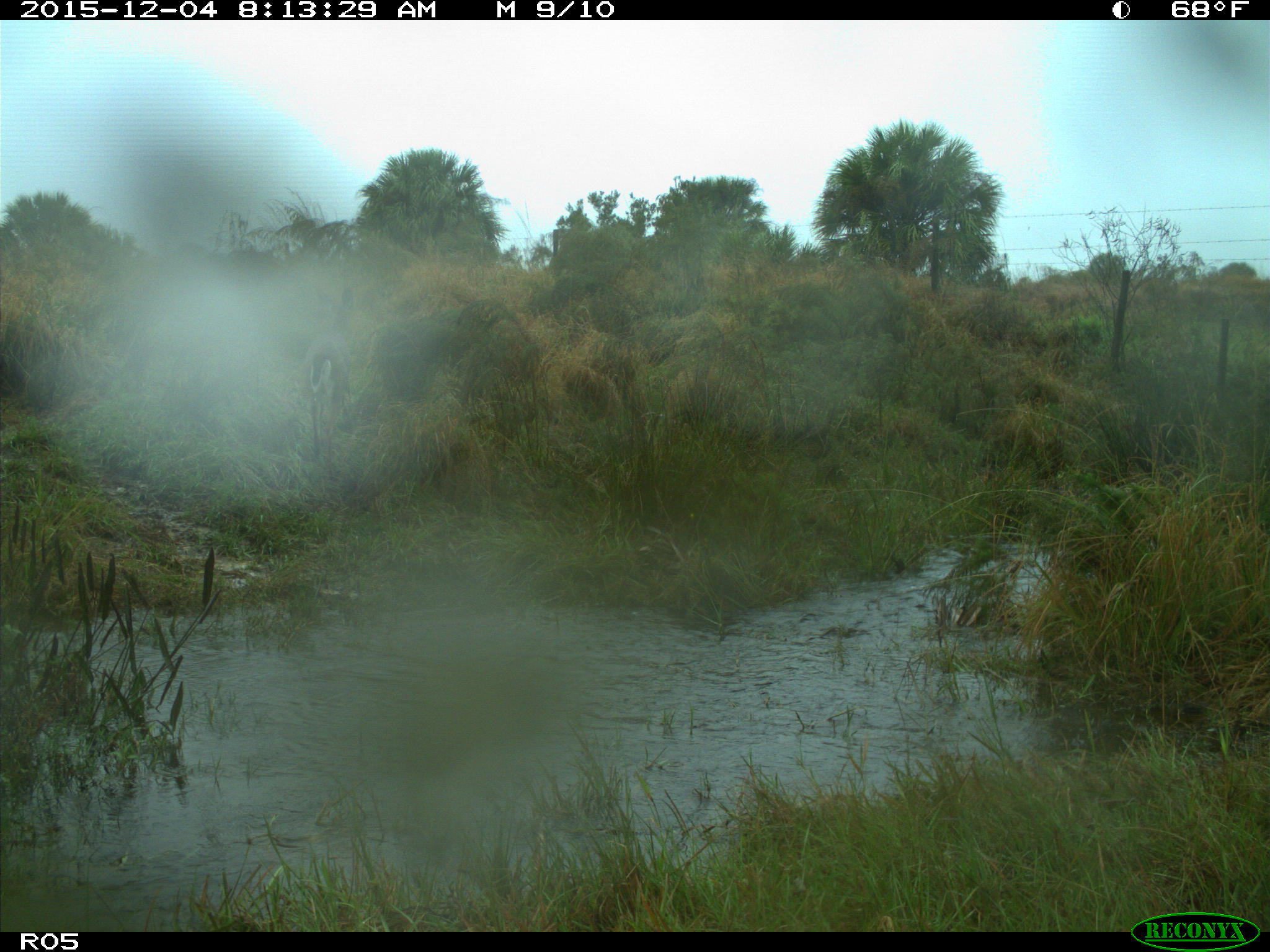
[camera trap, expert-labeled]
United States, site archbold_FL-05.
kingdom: Animalia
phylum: Chordata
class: Mammalia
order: Artiodactyla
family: Cervidae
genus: Odocoileus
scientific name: Odocoileus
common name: deer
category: unidentified deer